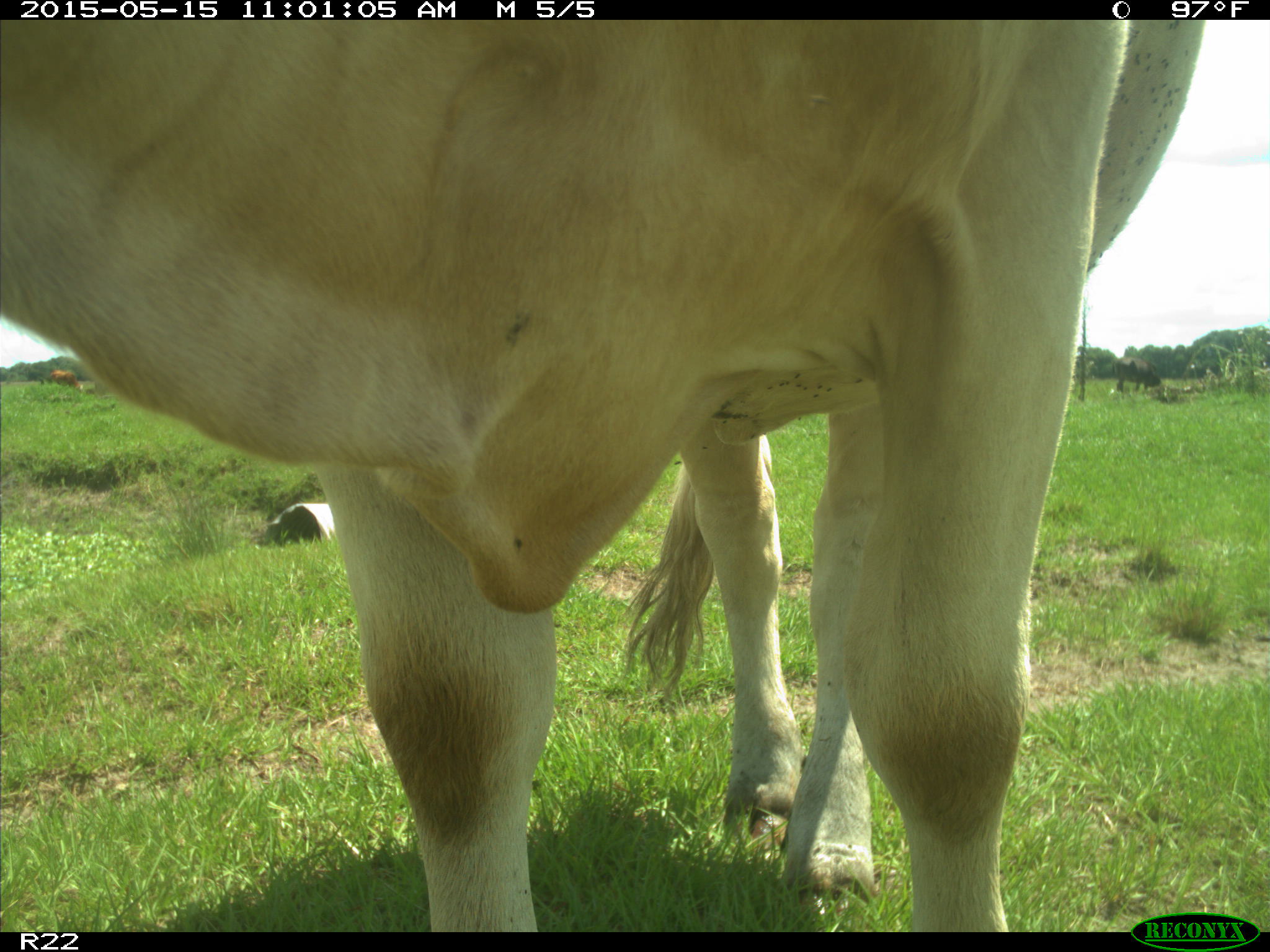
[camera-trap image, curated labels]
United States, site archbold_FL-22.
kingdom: Animalia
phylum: Chordata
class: Mammalia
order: Artiodactyla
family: Bovidae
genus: Bos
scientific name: Bos taurus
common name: domestic cow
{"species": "Bos taurus (domestic cow)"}